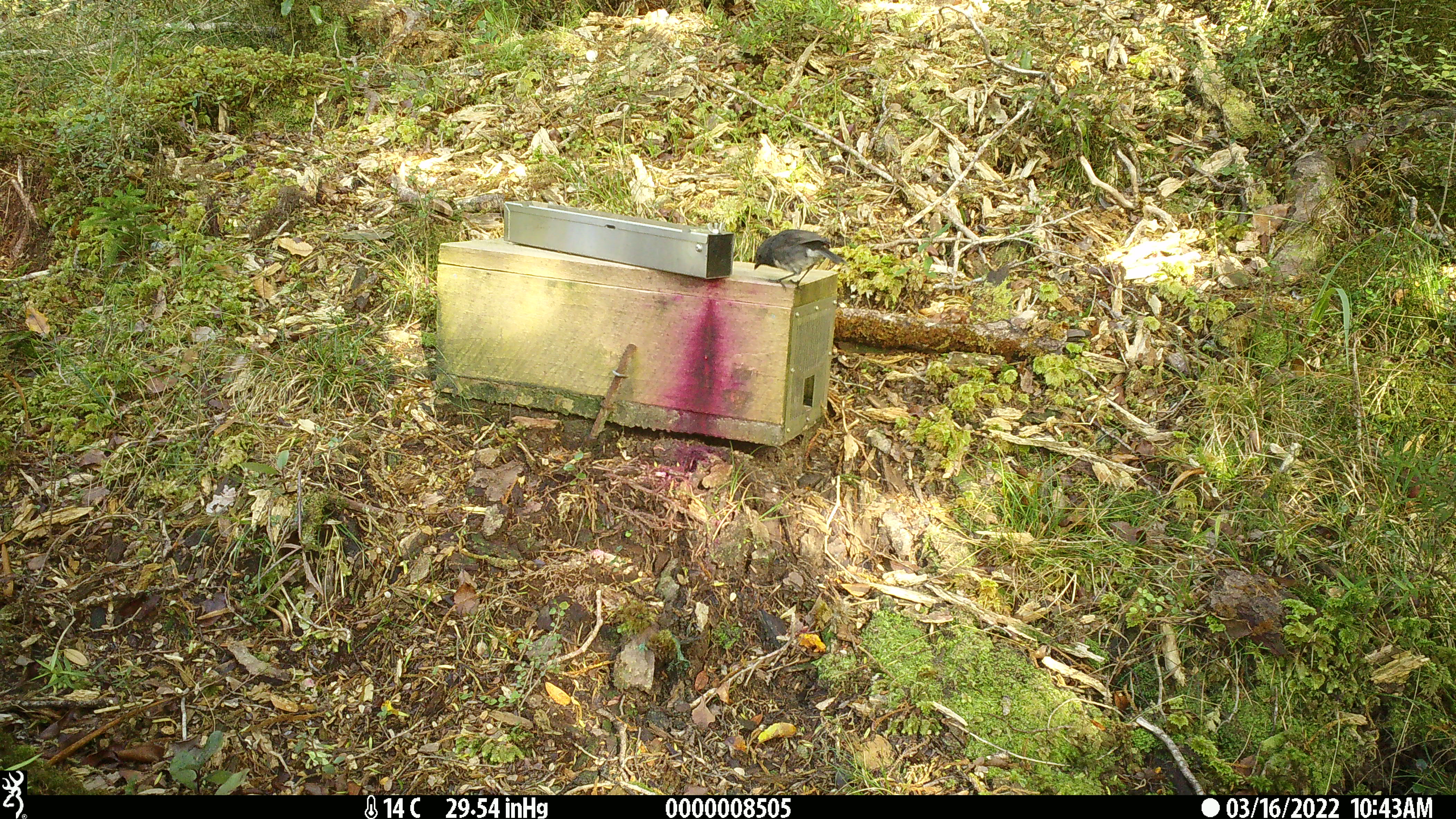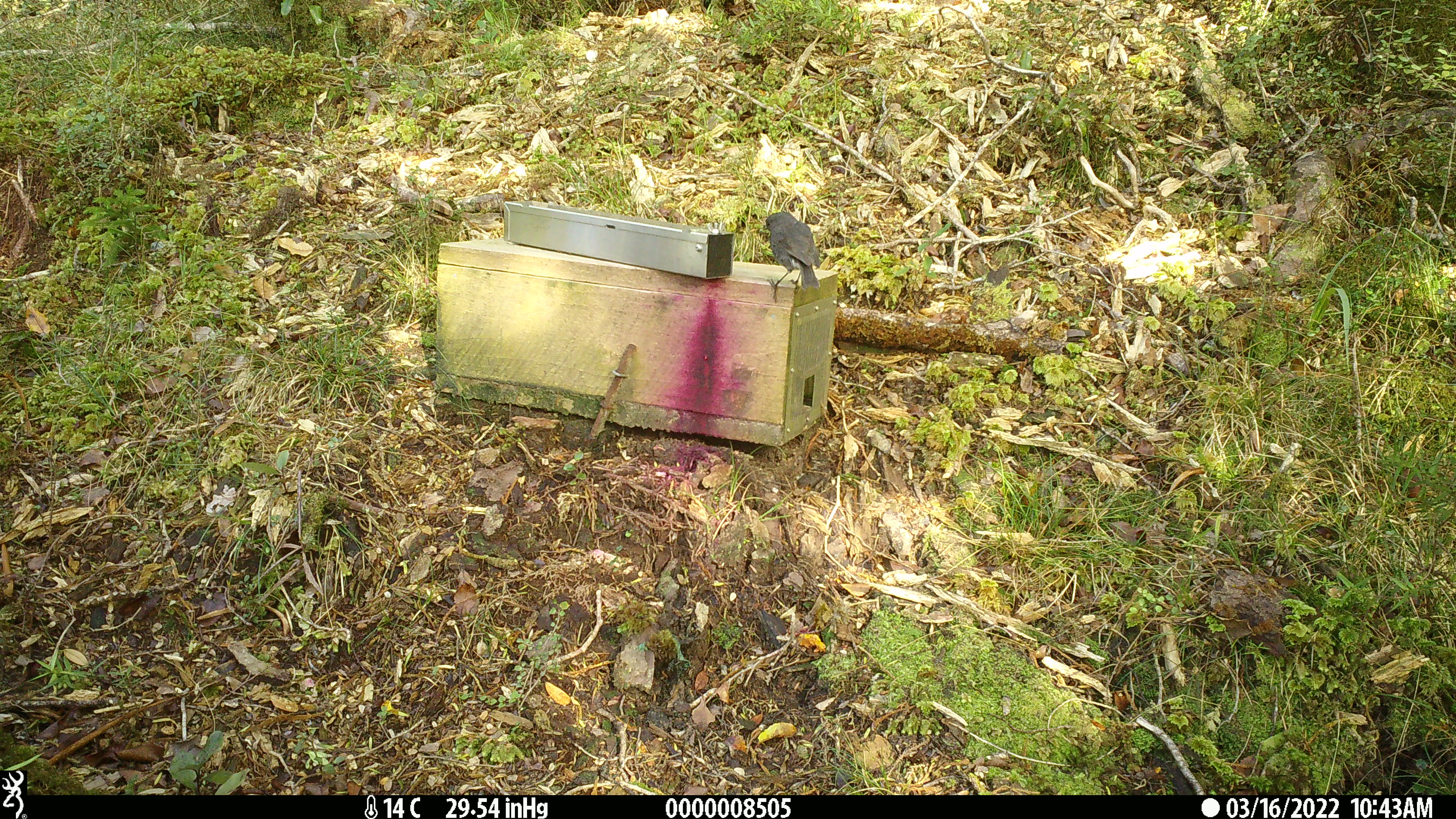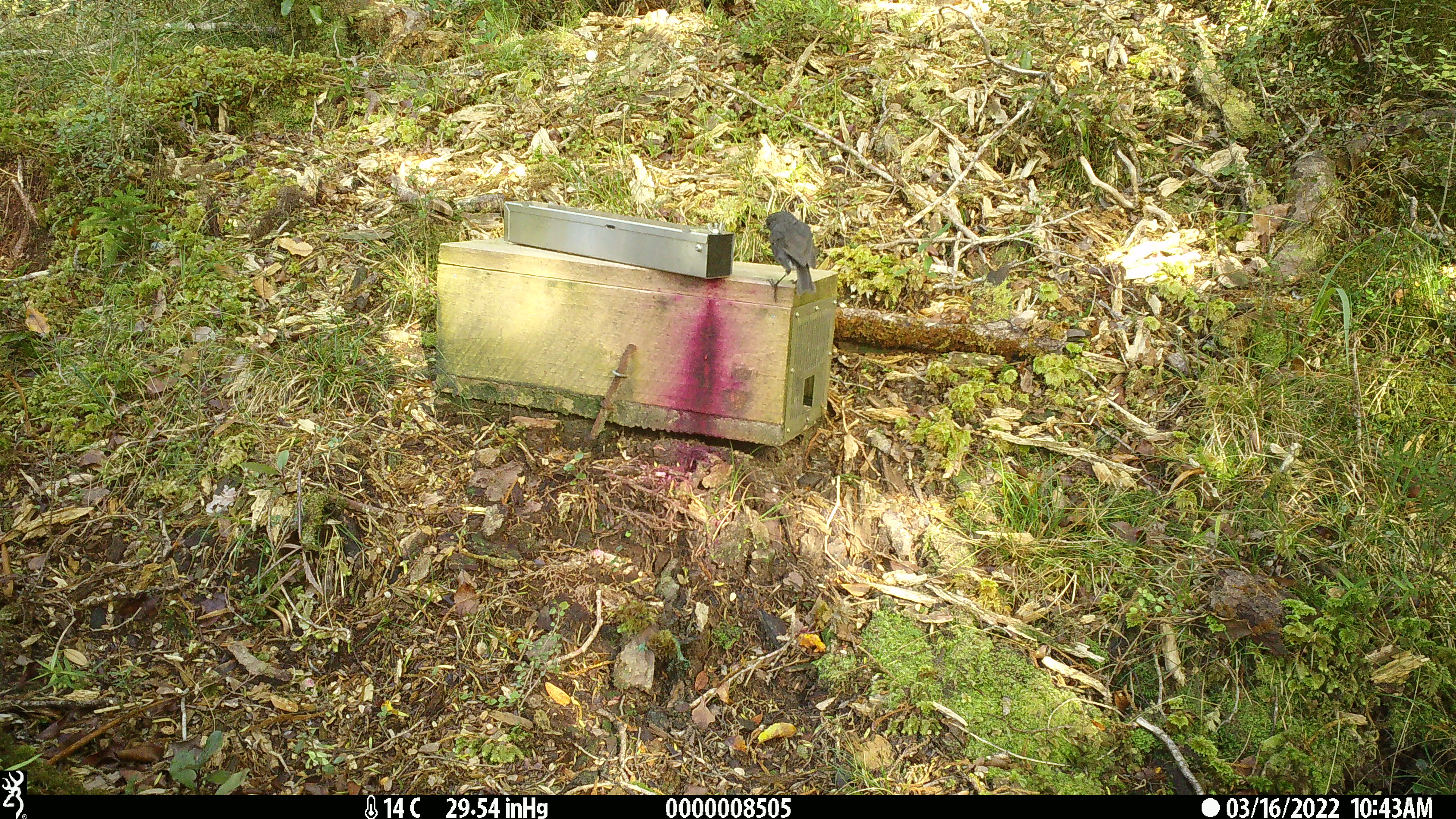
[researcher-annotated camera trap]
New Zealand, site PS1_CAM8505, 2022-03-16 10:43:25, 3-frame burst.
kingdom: Animalia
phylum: Chordata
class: Aves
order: Passeriformes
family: Petroicidae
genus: Petroica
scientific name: Petroica australis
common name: new zealand robin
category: robin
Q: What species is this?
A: Robin (new zealand robin) (Petroica australis).